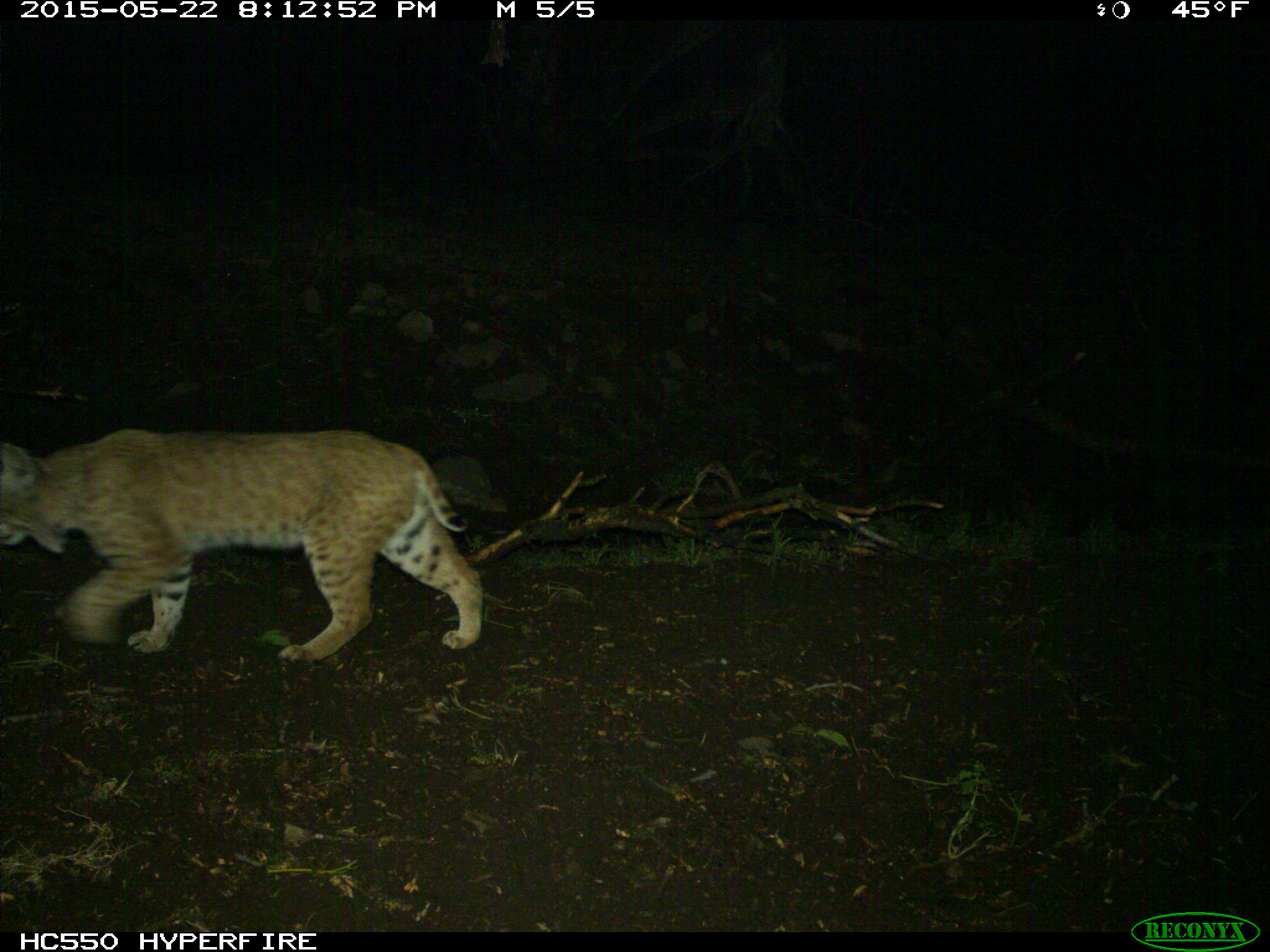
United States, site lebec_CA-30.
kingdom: Animalia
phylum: Chordata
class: Mammalia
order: Carnivora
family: Felidae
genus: Lynx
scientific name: Lynx rufus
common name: bobcat